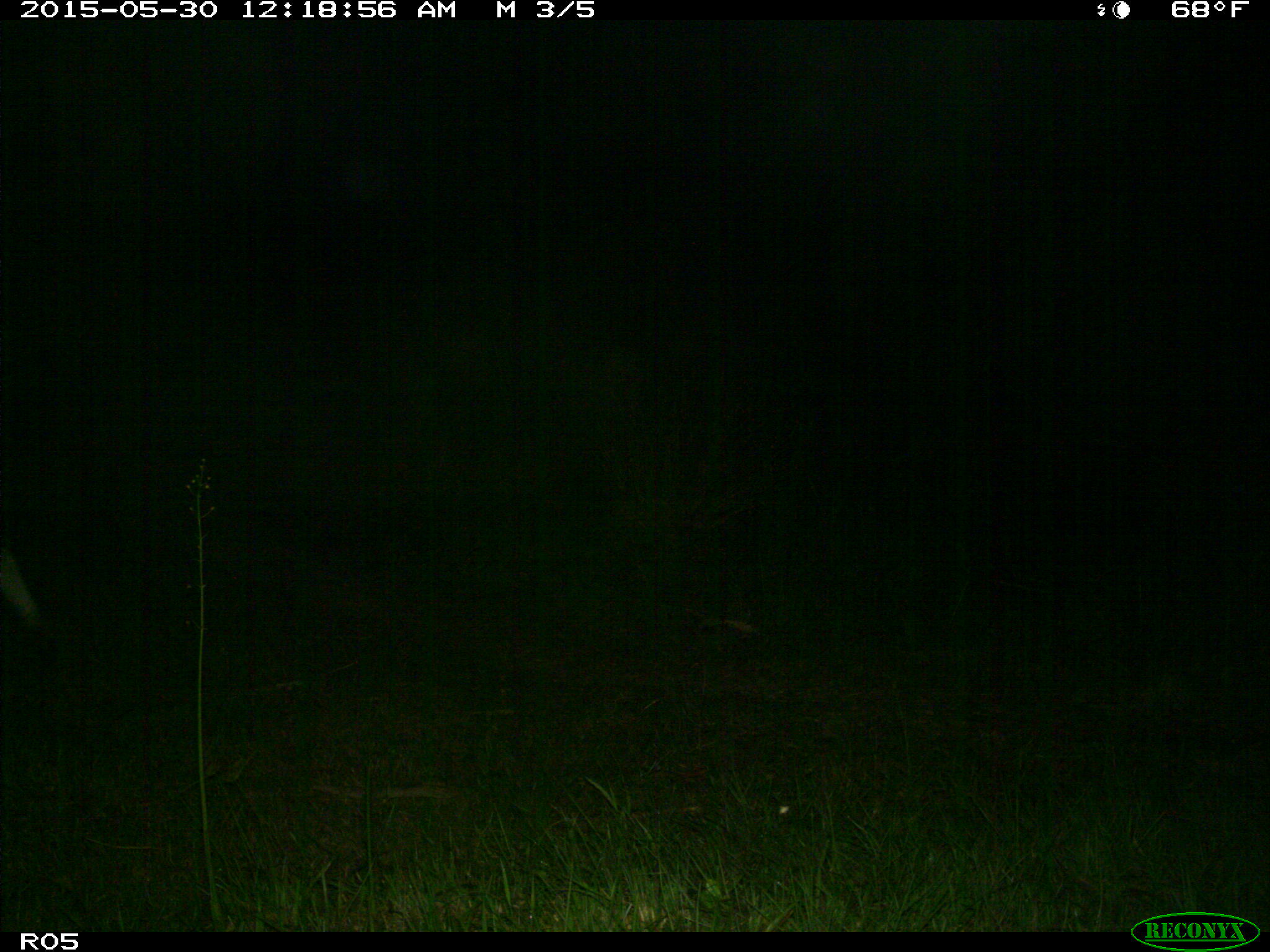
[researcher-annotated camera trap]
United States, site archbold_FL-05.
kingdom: Animalia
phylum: Chordata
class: Mammalia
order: Artiodactyla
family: Bovidae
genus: Bos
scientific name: Bos taurus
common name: domestic cow